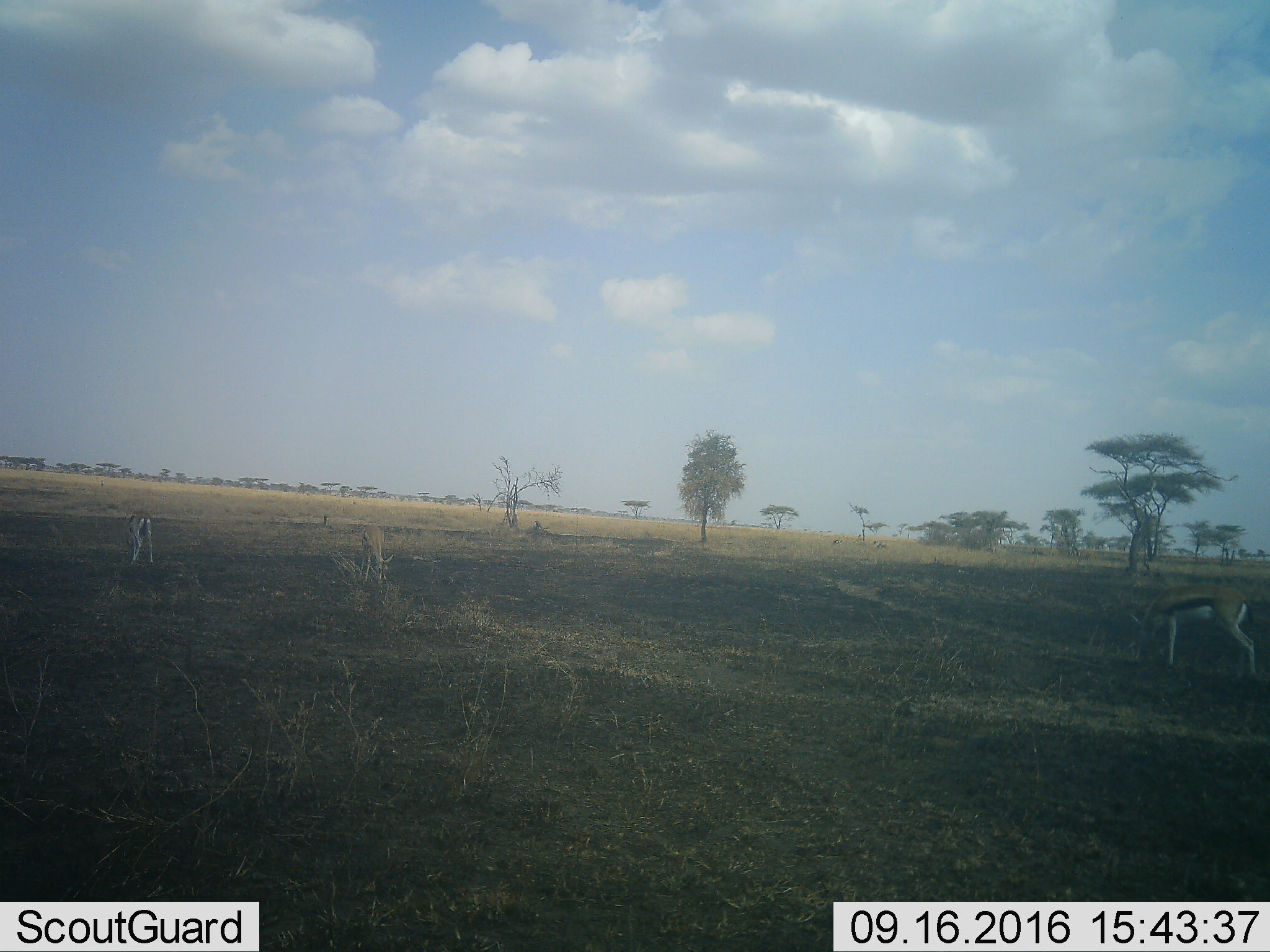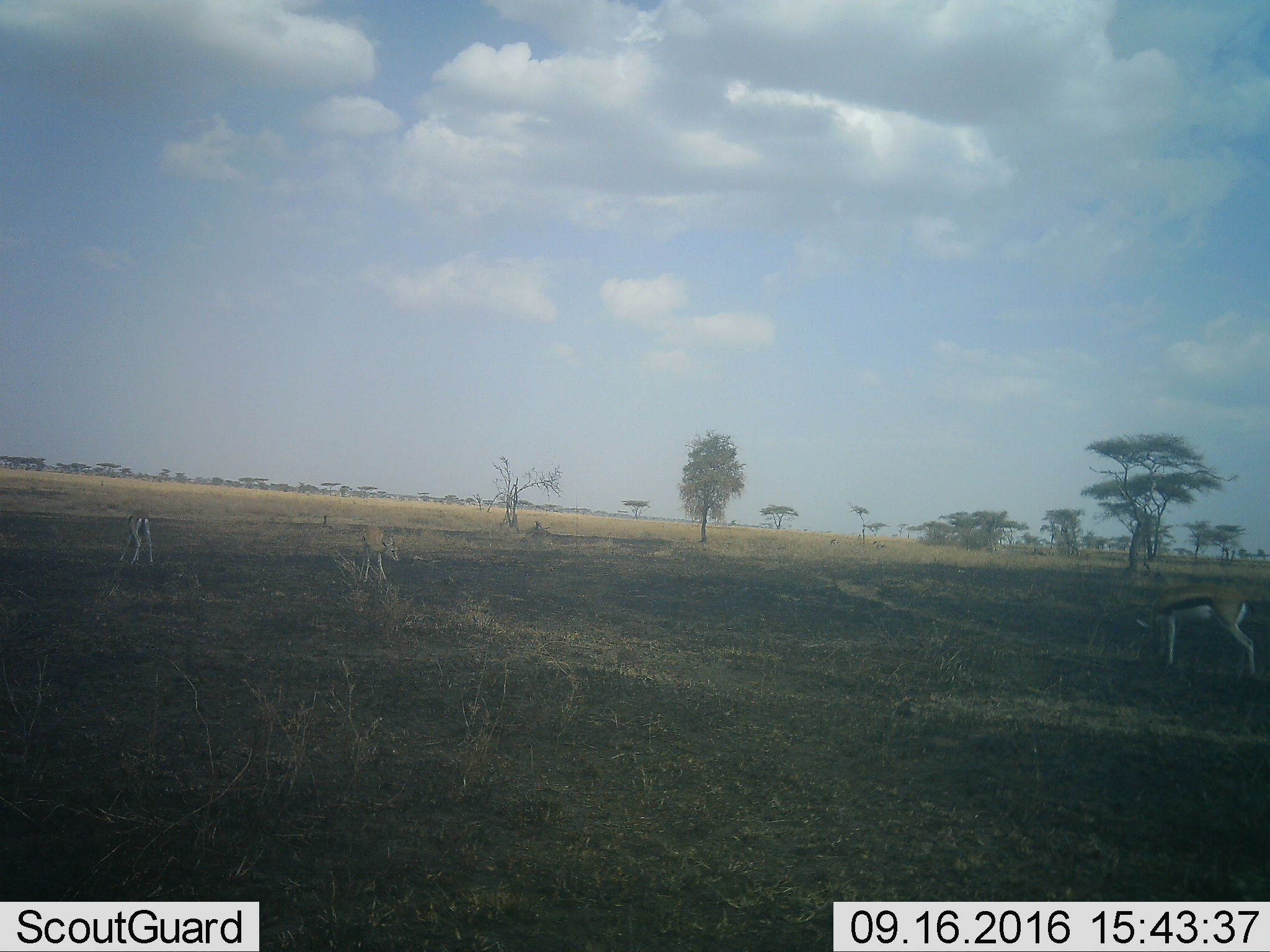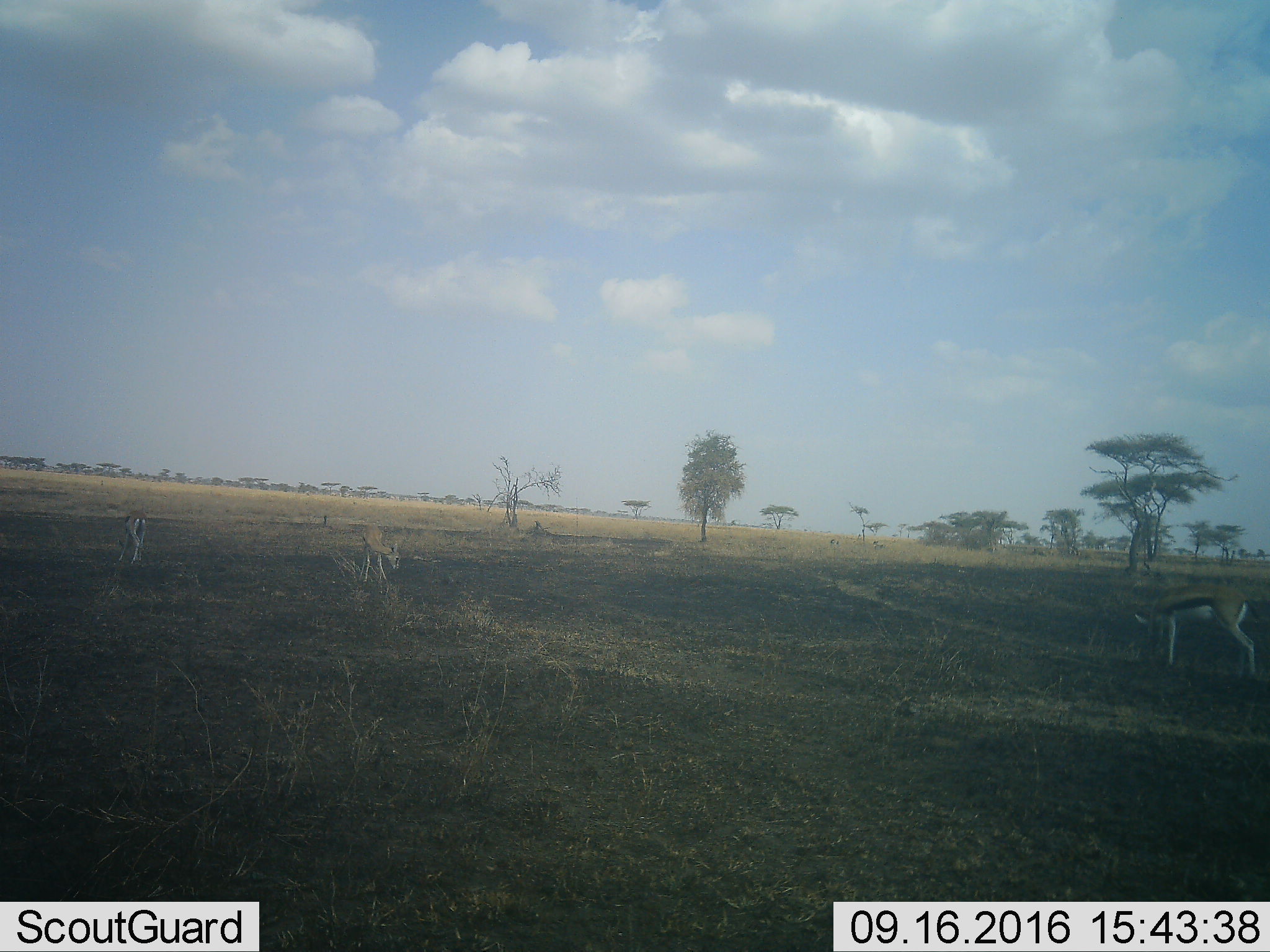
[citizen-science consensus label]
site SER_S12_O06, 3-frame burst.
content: unidentified animal